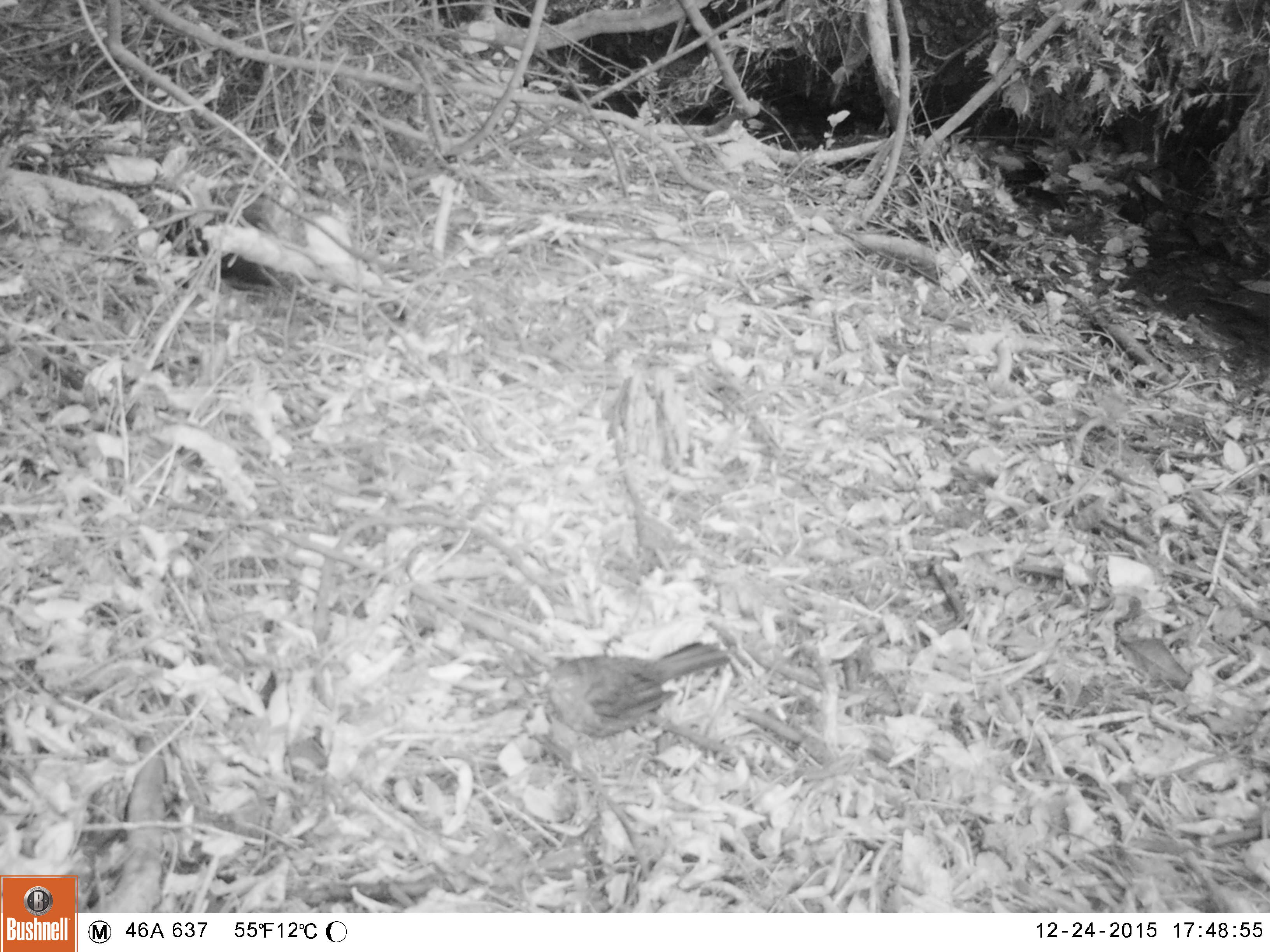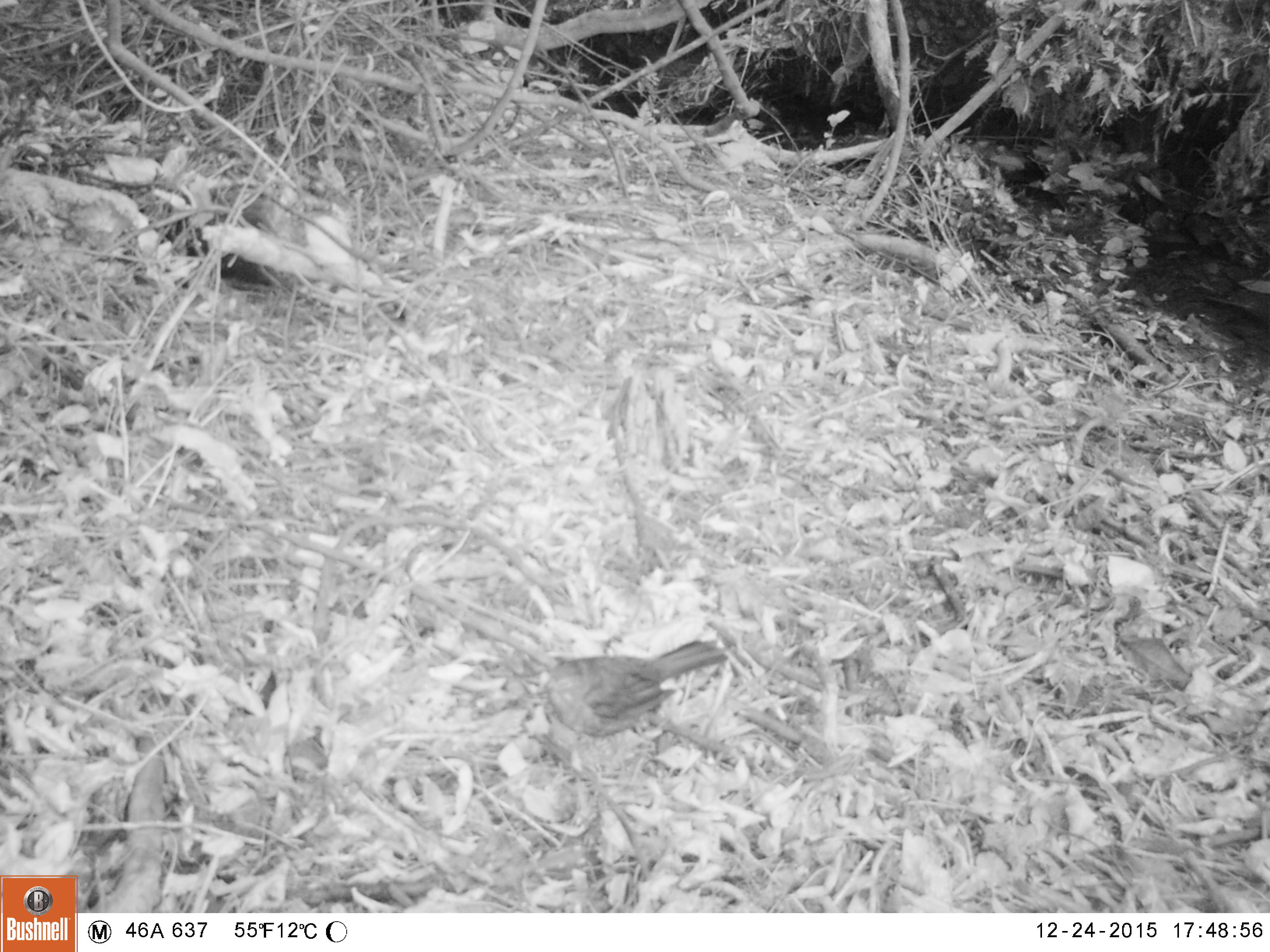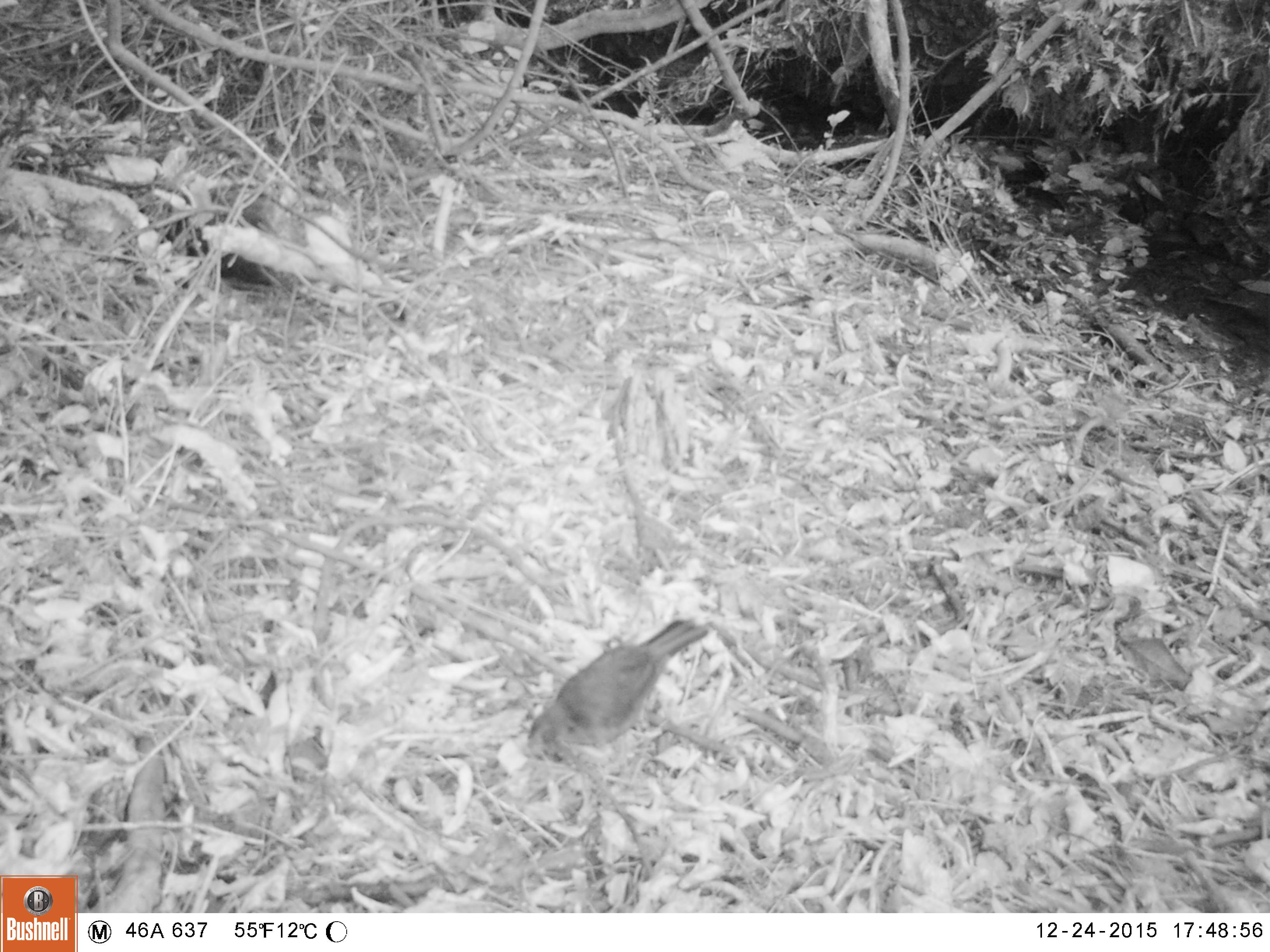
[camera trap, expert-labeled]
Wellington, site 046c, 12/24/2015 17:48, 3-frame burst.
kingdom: Animalia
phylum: Chordata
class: Aves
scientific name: Aves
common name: bird